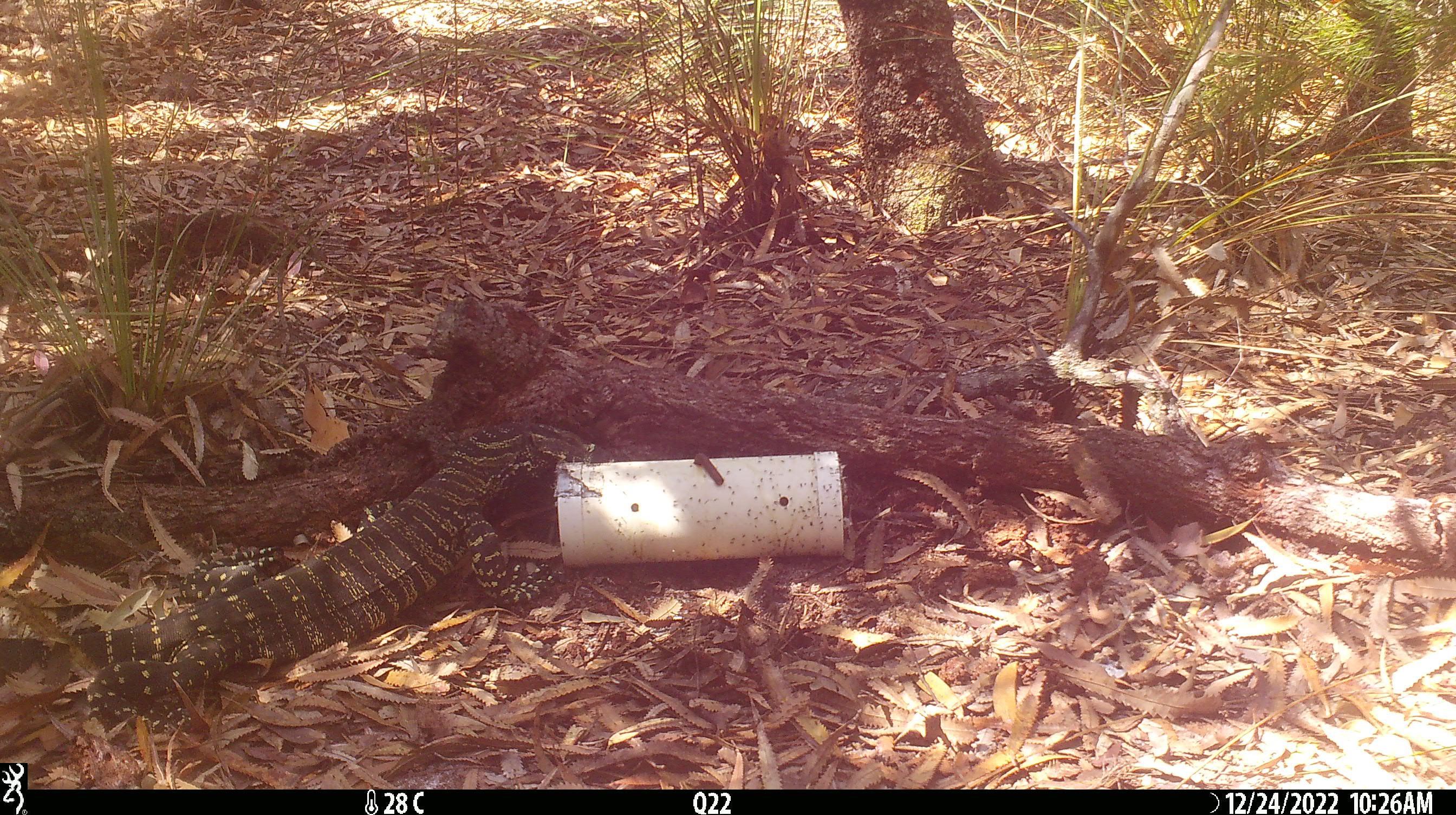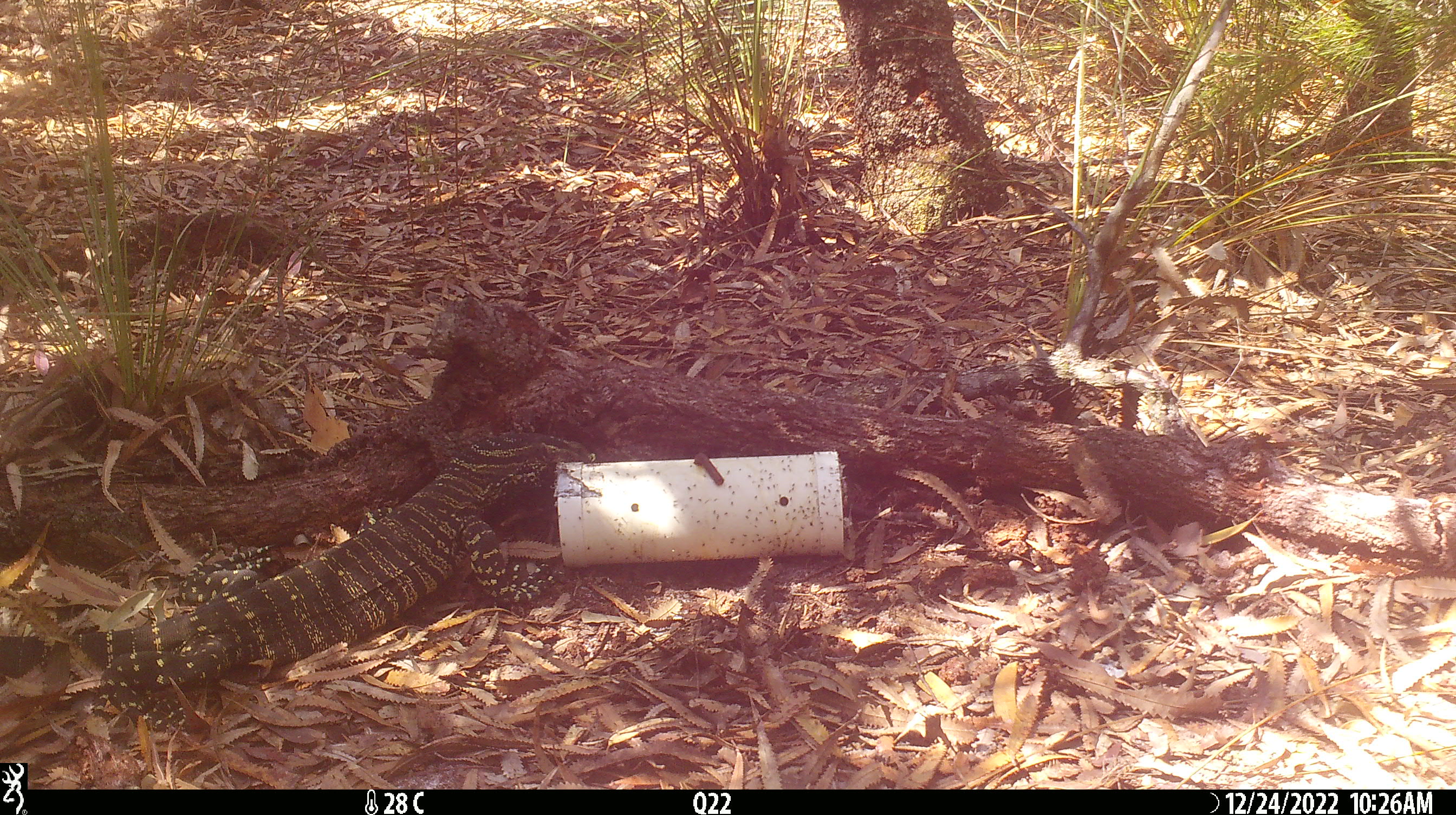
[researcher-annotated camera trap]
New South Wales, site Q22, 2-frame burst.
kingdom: Animalia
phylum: Chordata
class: Reptilia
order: Squamata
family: Varanidae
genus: Varanus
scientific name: Varanus varius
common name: lace monitor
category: goanna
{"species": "goanna (lace monitor) (Varanus varius)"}